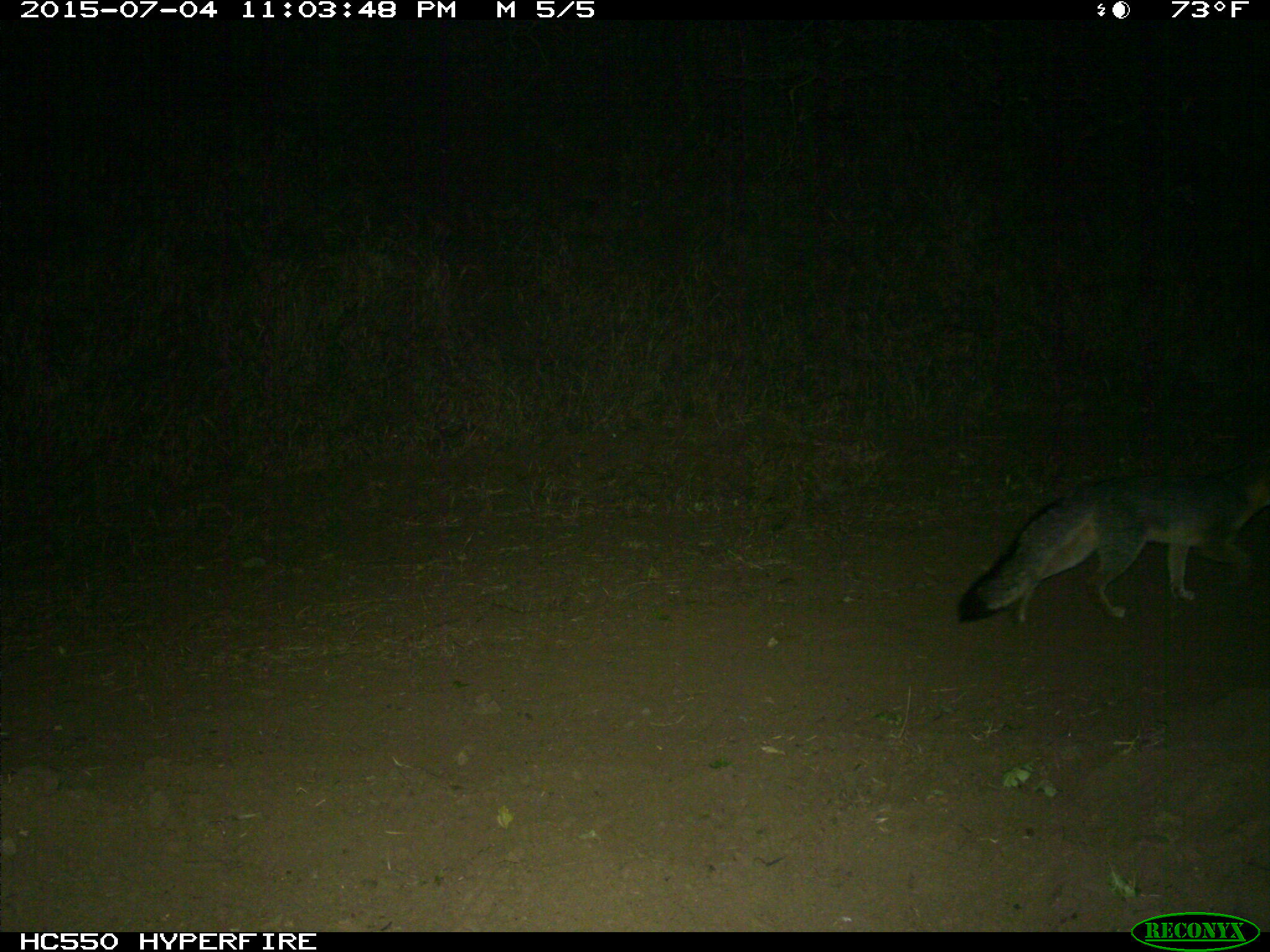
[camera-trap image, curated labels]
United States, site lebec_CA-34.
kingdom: Animalia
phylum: Chordata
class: Mammalia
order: Carnivora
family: Canidae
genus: Urocyon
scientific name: Urocyon cinereoargenteus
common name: gray fox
Urocyon cinereoargenteus (gray fox).